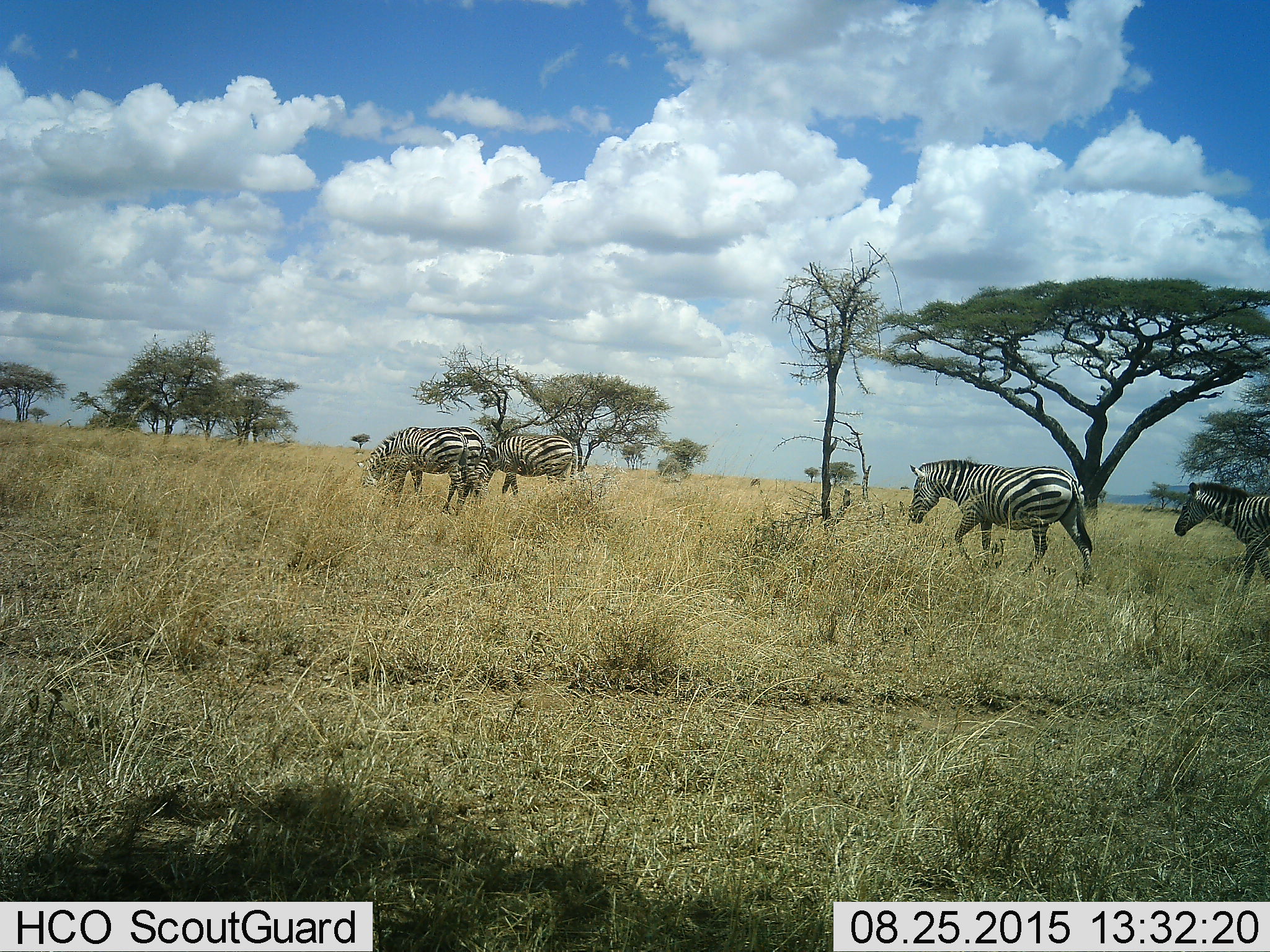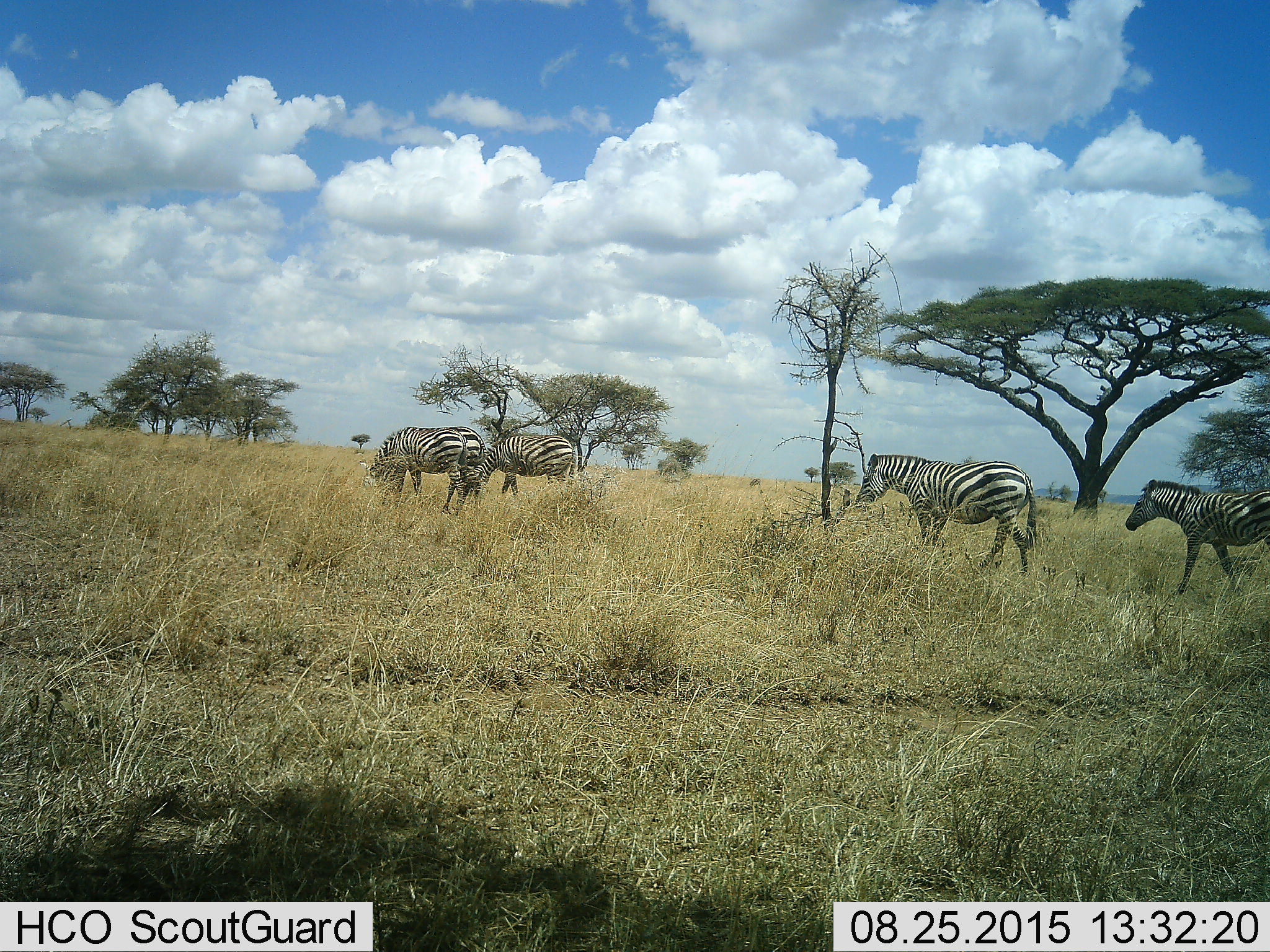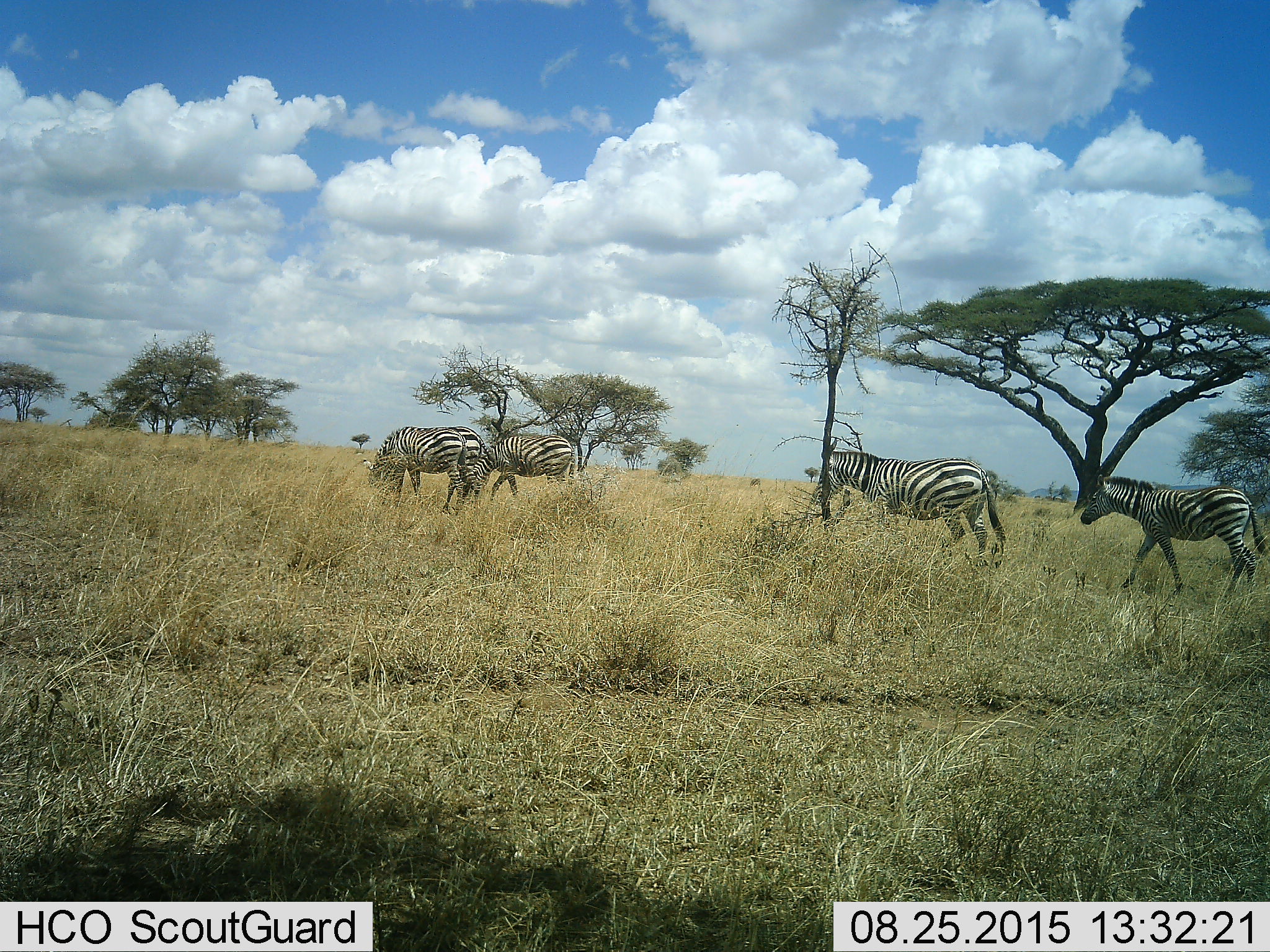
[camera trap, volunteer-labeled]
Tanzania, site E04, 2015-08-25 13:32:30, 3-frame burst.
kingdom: Animalia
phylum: Chordata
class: Mammalia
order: Perissodactyla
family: Equidae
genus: Equus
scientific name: Equus quagga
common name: plains zebra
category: zebra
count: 5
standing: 35%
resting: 0%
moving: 95%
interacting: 0%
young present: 5%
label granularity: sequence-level